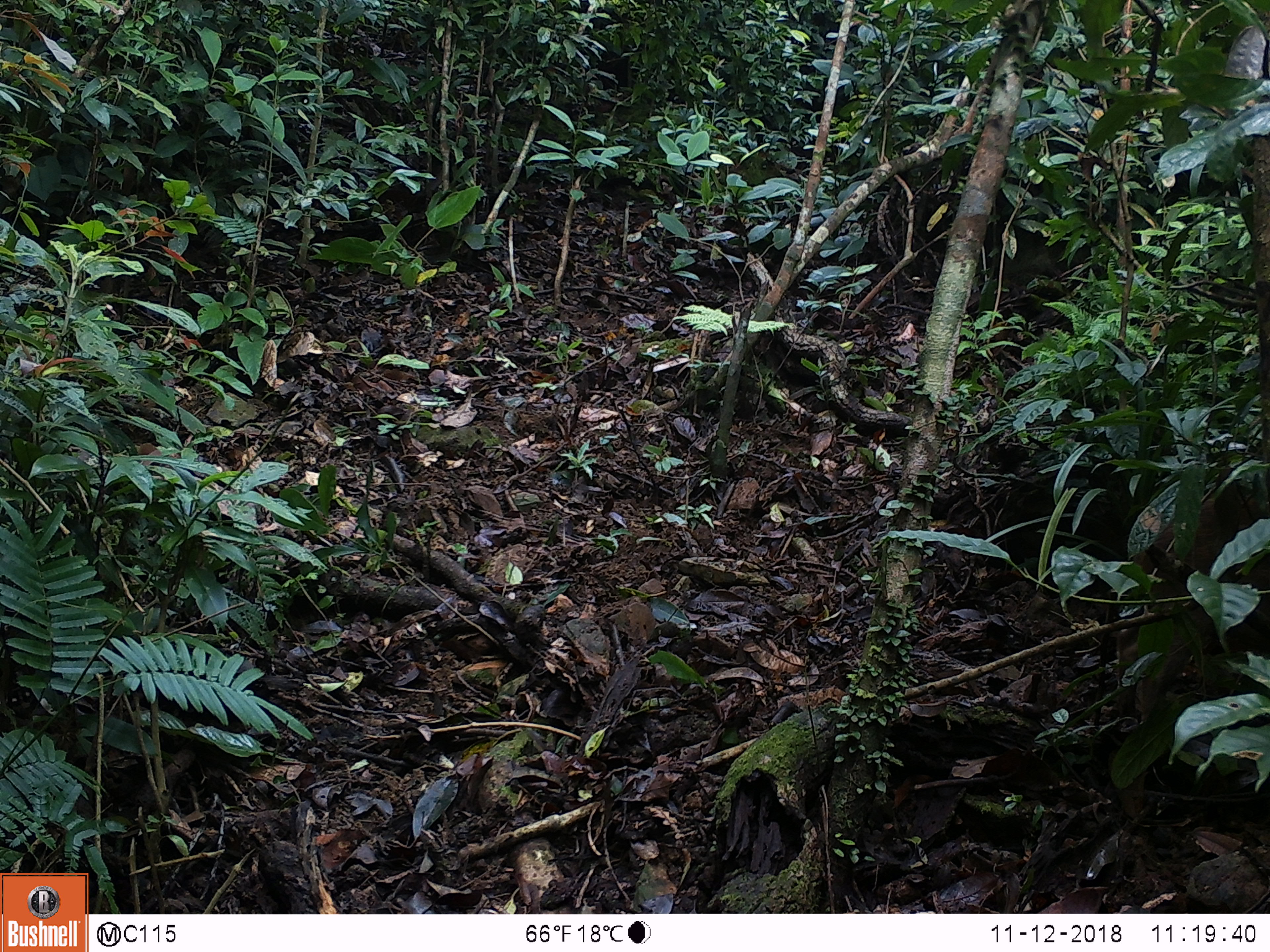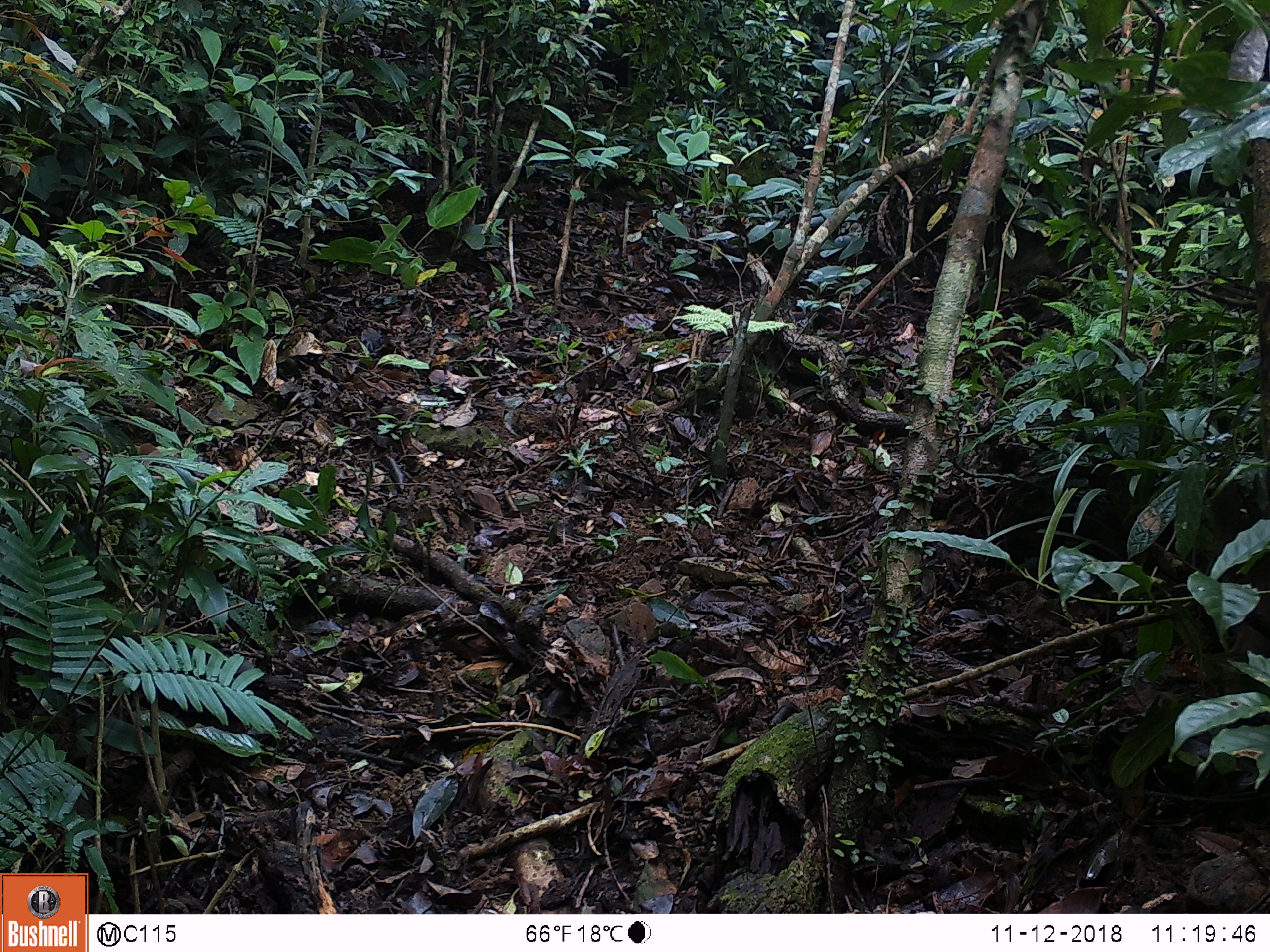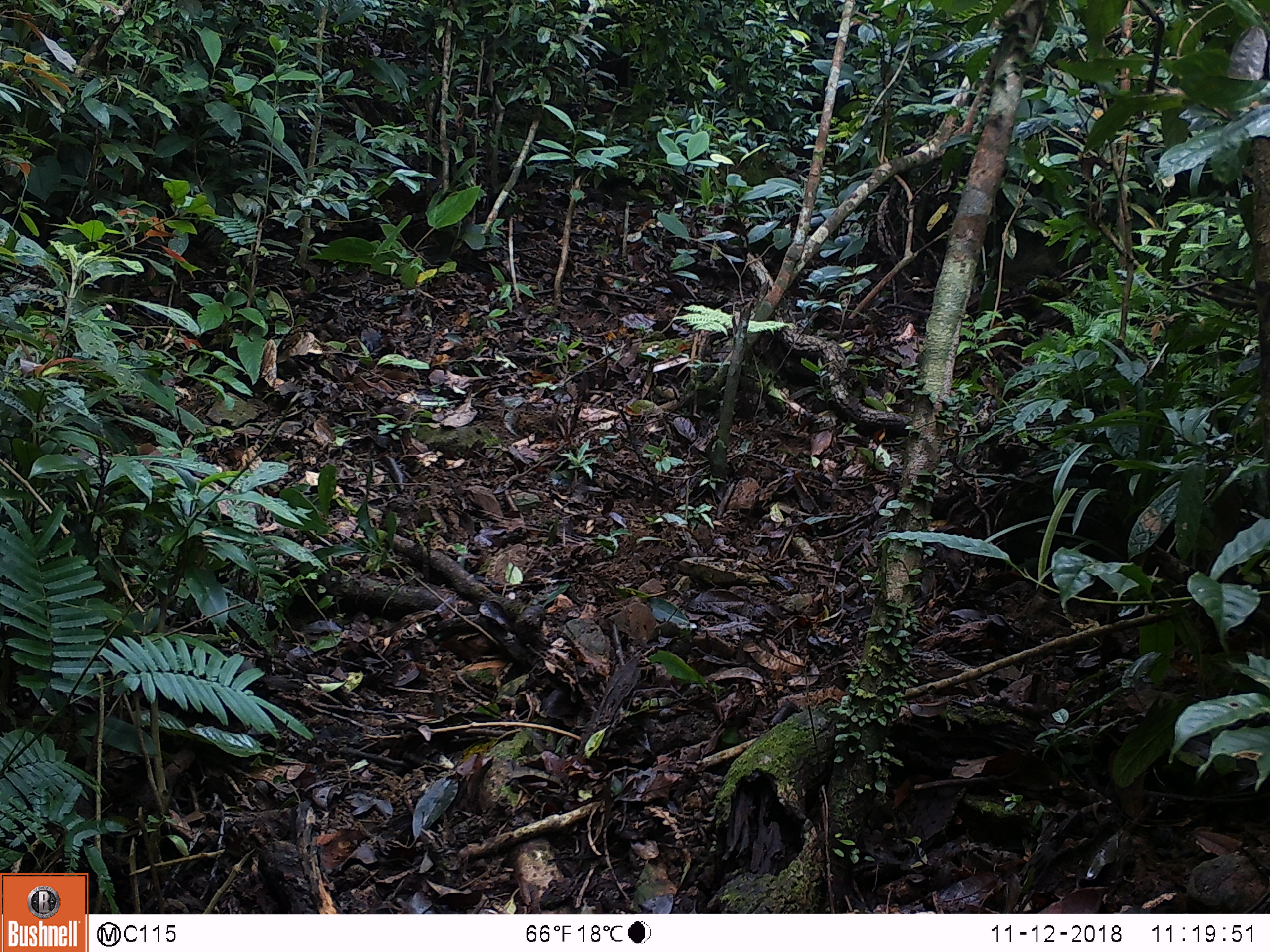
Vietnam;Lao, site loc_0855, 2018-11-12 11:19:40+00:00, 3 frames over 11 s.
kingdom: Animalia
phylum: Chordata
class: Mammalia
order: Artiodactyla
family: Suidae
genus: Sus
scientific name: Sus scrofa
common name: eurasian wild pig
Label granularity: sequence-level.